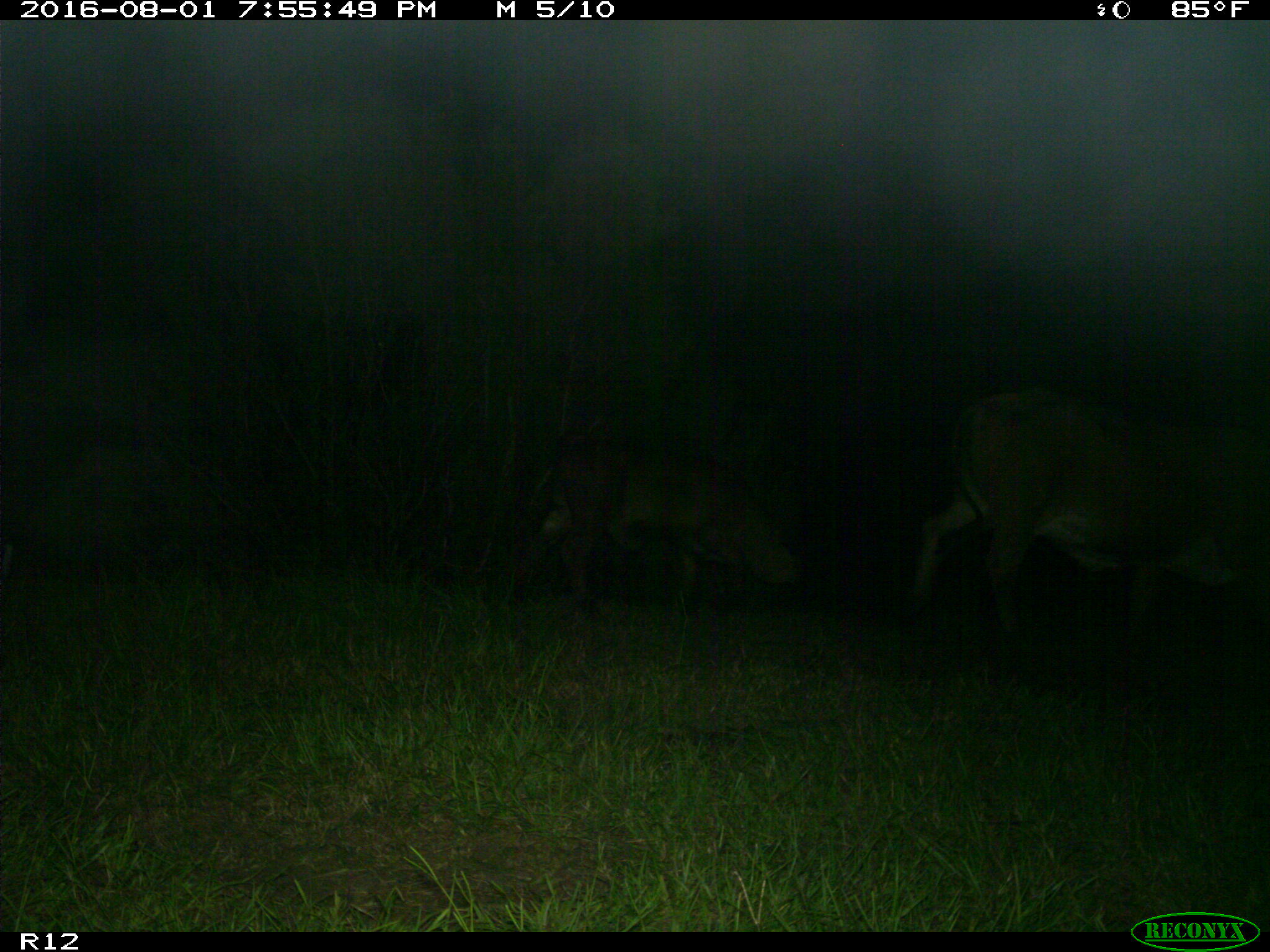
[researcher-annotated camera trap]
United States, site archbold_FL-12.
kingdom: Animalia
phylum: Chordata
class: Mammalia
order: Artiodactyla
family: Bovidae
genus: Bos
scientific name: Bos taurus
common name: domestic cow